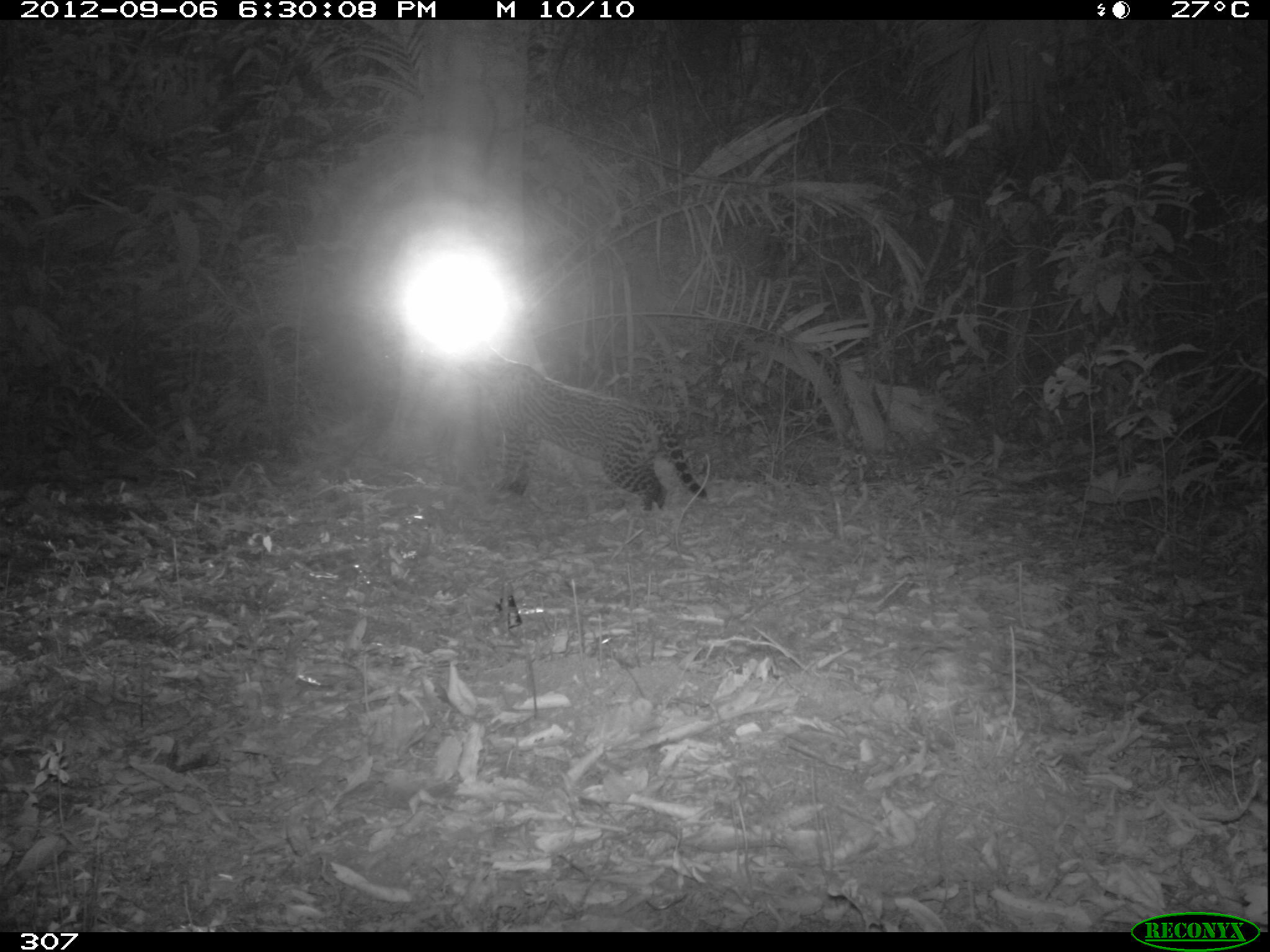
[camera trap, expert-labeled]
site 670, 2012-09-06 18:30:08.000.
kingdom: Animalia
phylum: Chordata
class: Mammalia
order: Carnivora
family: Felidae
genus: Leopardus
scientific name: Leopardus pardalis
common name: ocelot